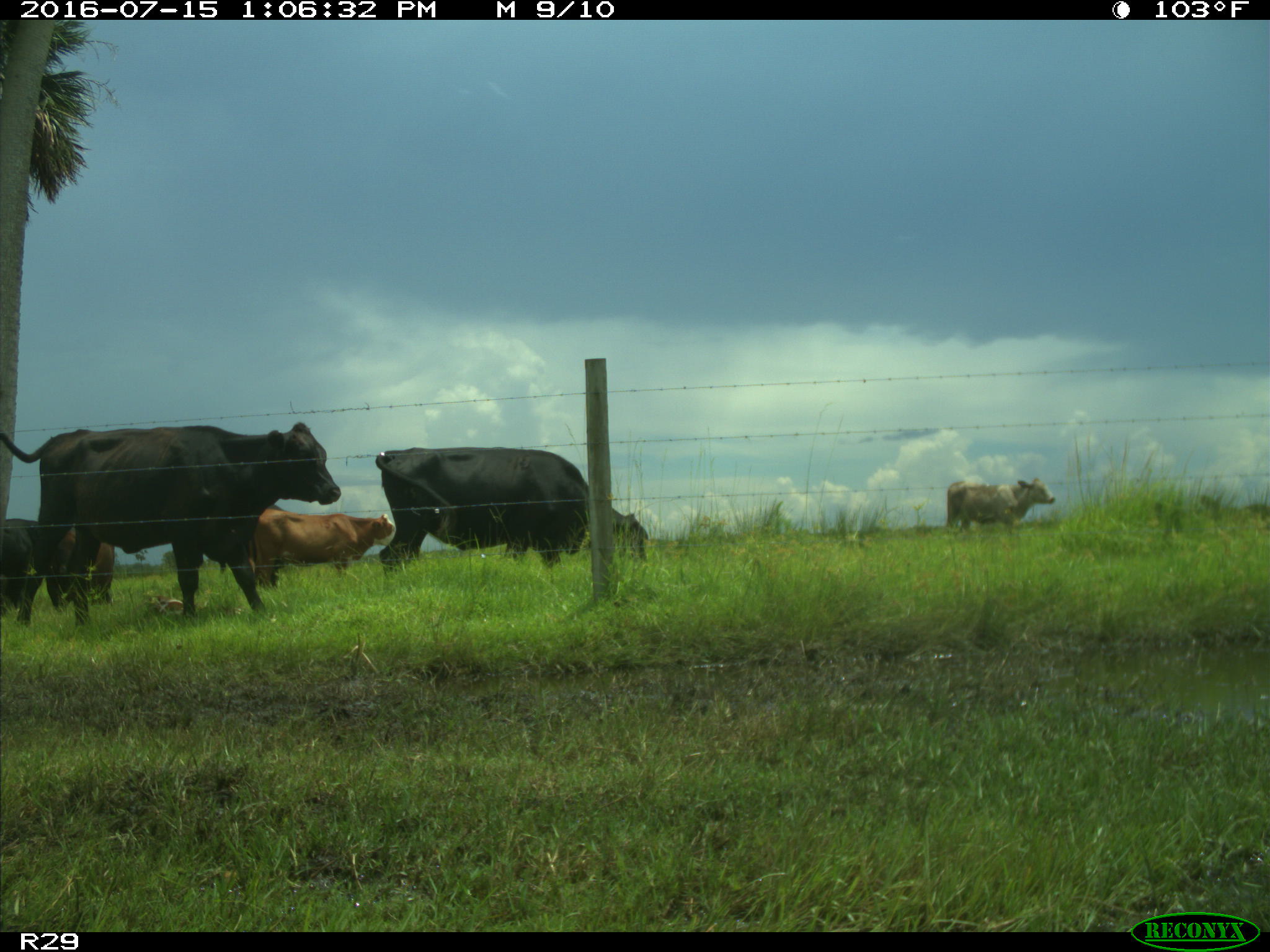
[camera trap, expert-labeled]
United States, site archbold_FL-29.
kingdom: Animalia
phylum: Chordata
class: Mammalia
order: Artiodactyla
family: Bovidae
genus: Bos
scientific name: Bos taurus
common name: domestic cow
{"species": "Bos taurus (domestic cow)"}